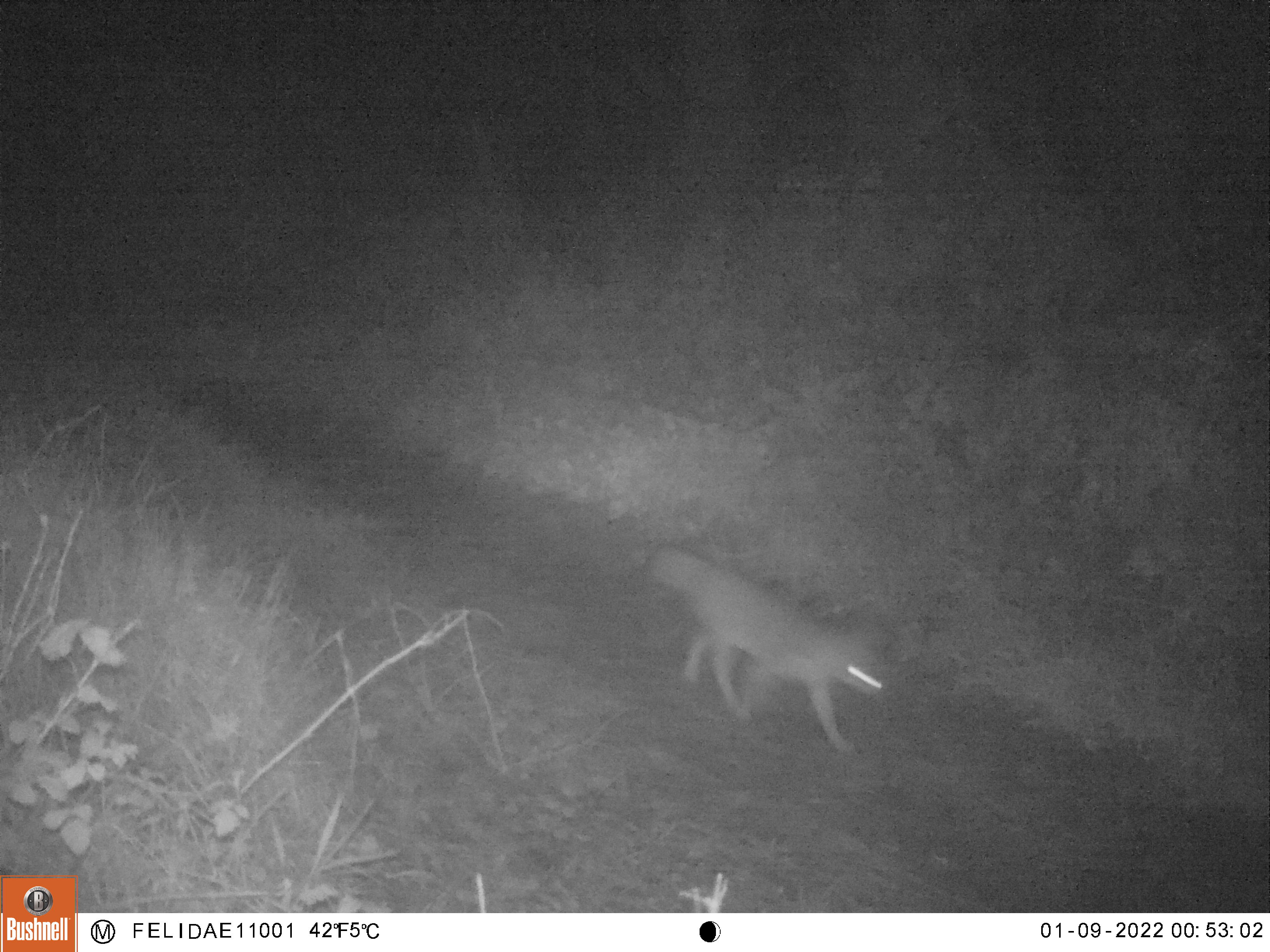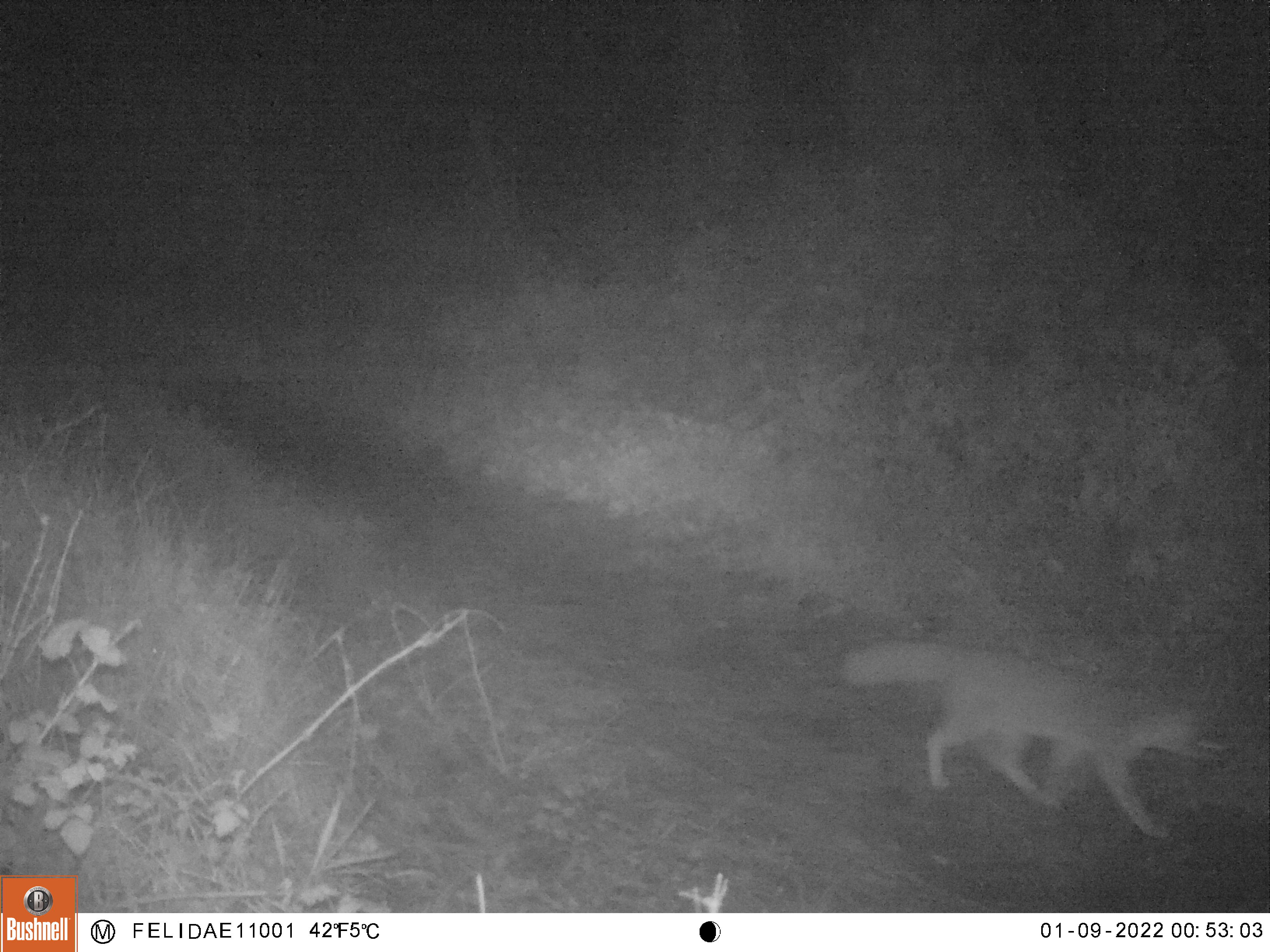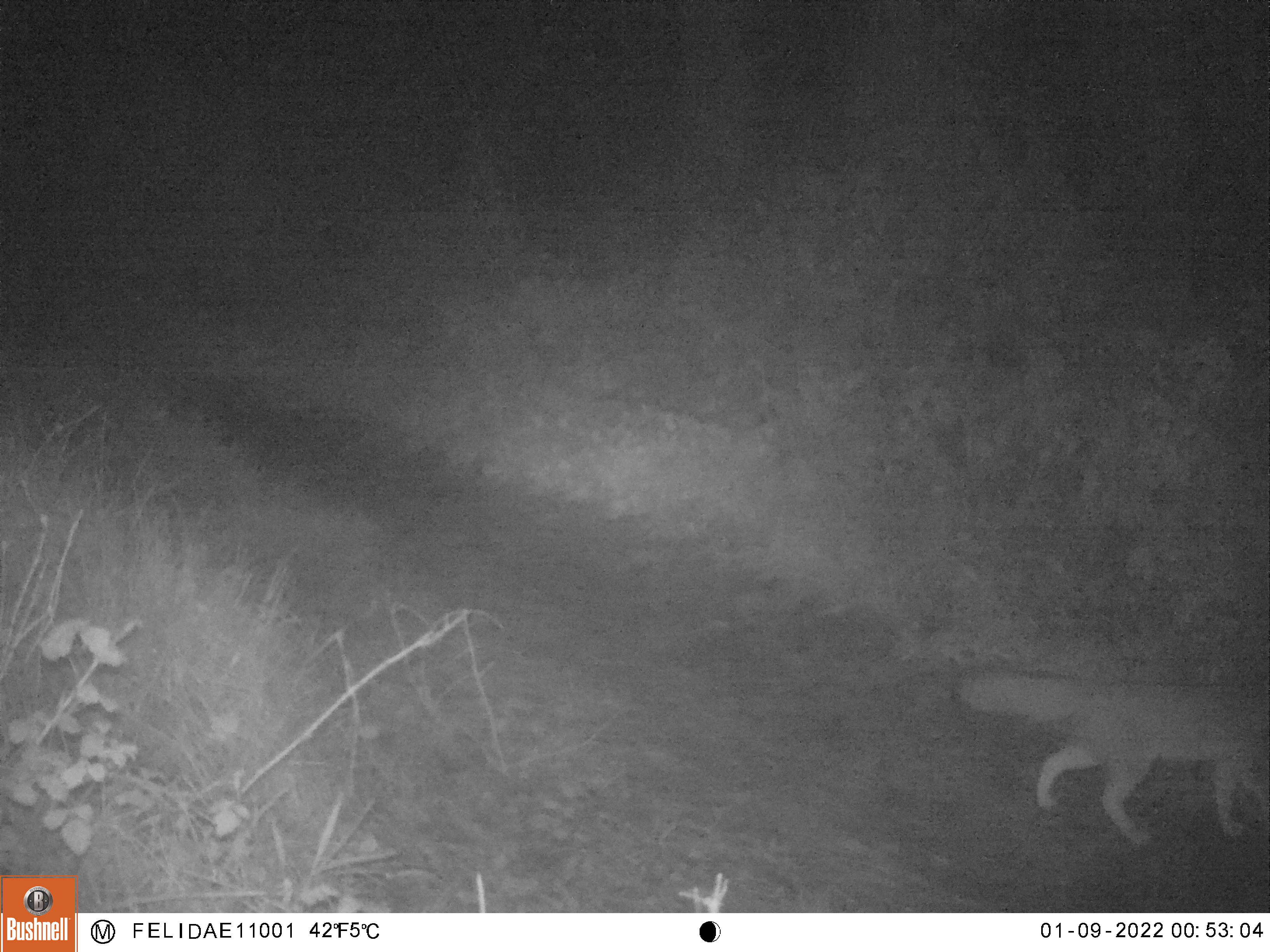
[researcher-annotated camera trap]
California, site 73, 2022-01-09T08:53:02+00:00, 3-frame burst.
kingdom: Animalia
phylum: Chordata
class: Mammalia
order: Carnivora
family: Canidae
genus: Urocyon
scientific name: Urocyon cinereoargenteus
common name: gray fox